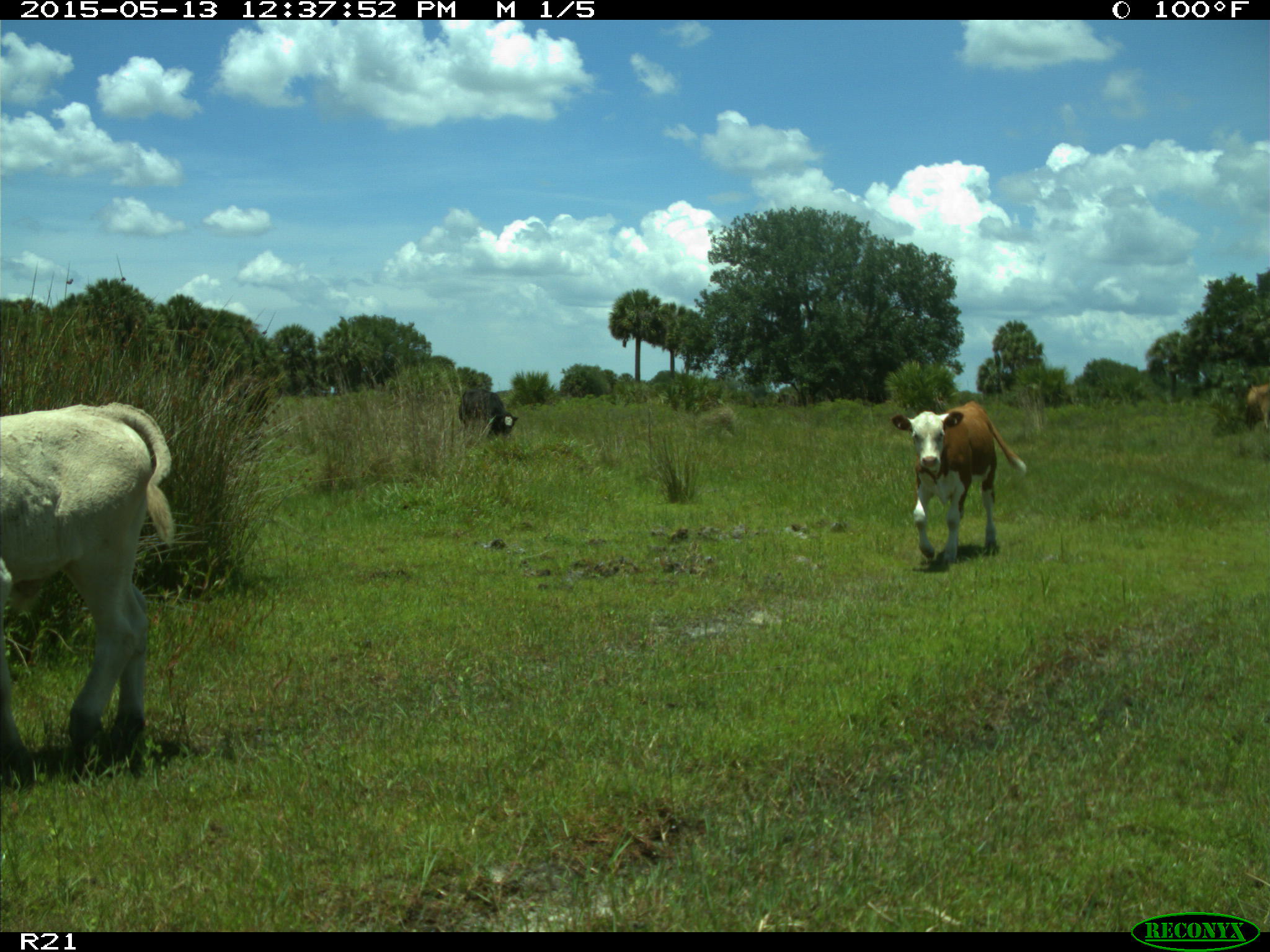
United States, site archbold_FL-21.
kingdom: Animalia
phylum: Chordata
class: Mammalia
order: Artiodactyla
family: Bovidae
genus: Bos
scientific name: Bos taurus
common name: domestic cow